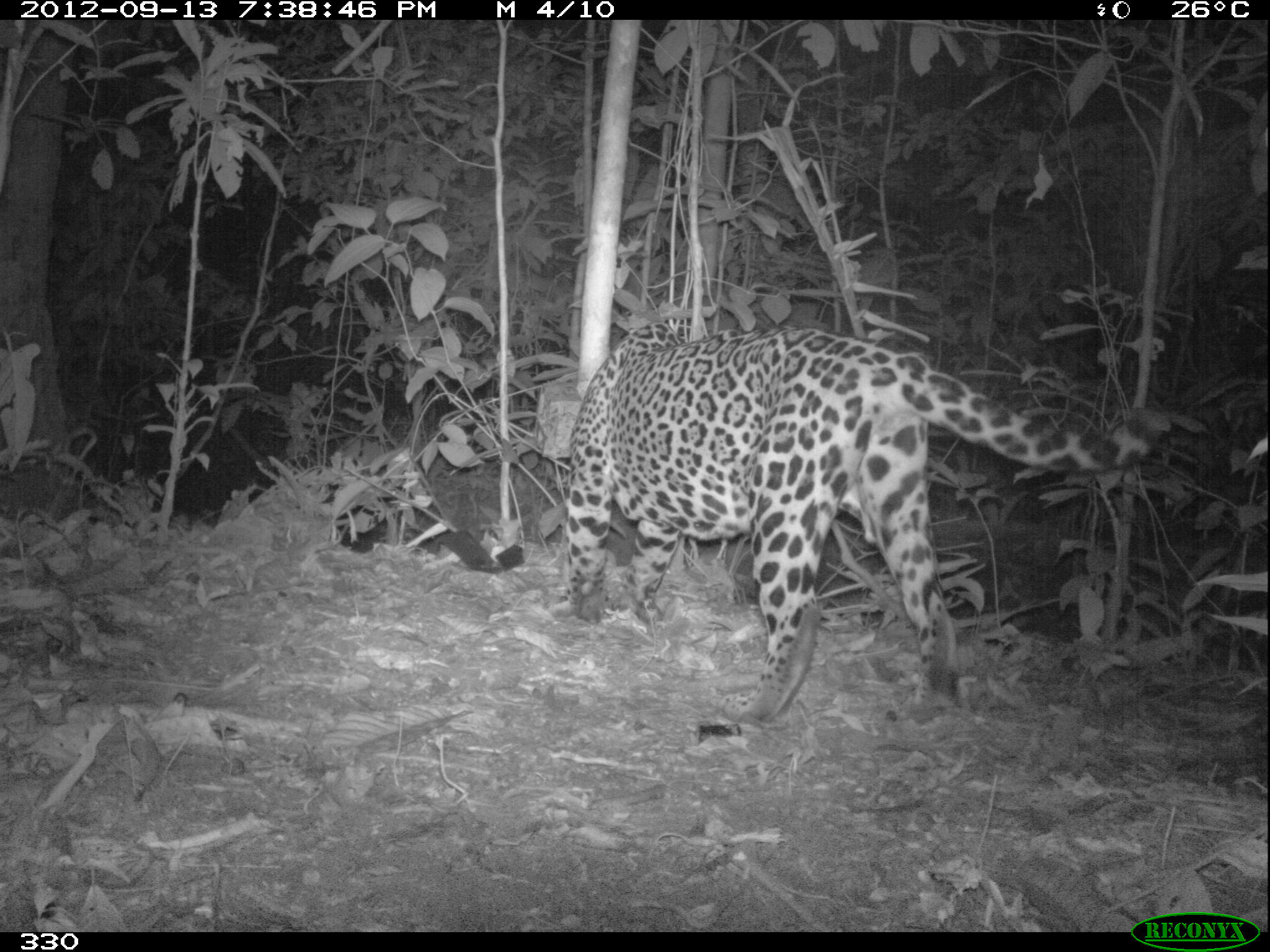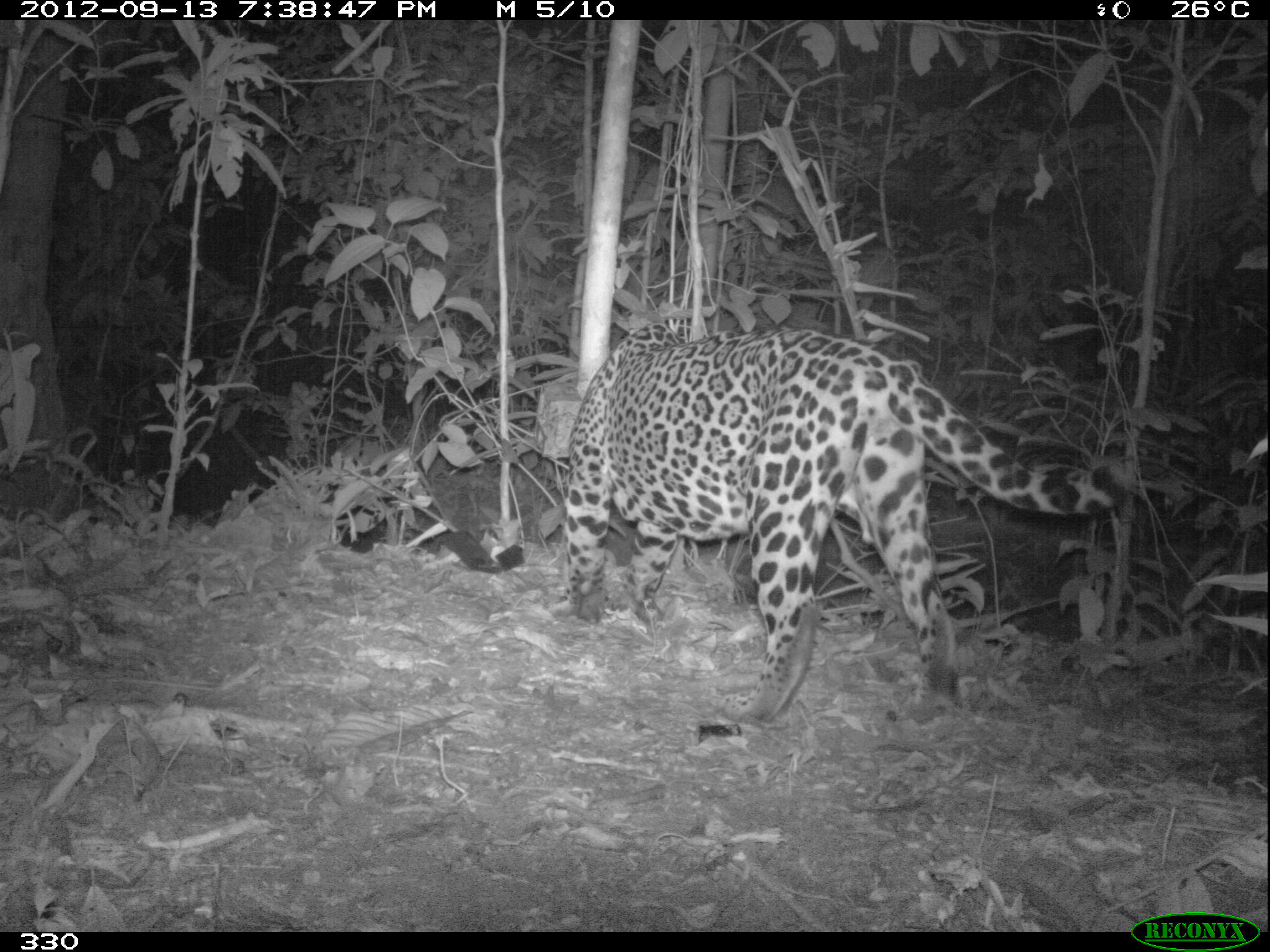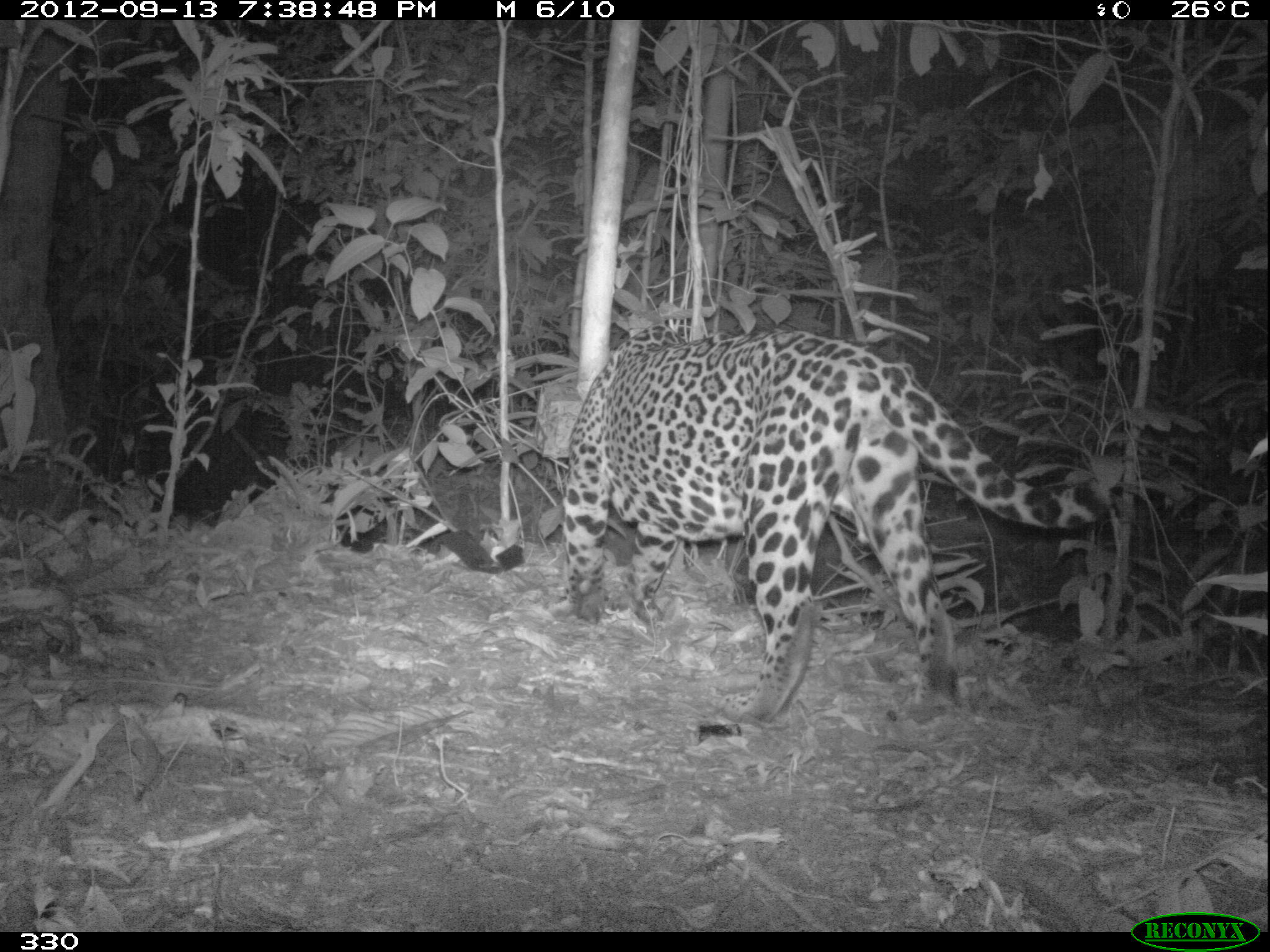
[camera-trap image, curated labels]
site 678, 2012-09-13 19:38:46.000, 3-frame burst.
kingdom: Animalia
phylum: Chordata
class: Mammalia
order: Carnivora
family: Felidae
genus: Panthera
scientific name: Panthera onca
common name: jaguar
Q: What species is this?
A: Panthera onca (jaguar).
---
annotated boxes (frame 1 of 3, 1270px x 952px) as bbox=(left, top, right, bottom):
panthera onca: bbox=(558, 321, 1165, 722)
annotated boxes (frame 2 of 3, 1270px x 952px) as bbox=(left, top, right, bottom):
panthera onca: bbox=(561, 320, 1134, 722)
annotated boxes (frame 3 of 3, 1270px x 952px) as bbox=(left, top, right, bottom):
panthera onca: bbox=(556, 320, 1111, 724)